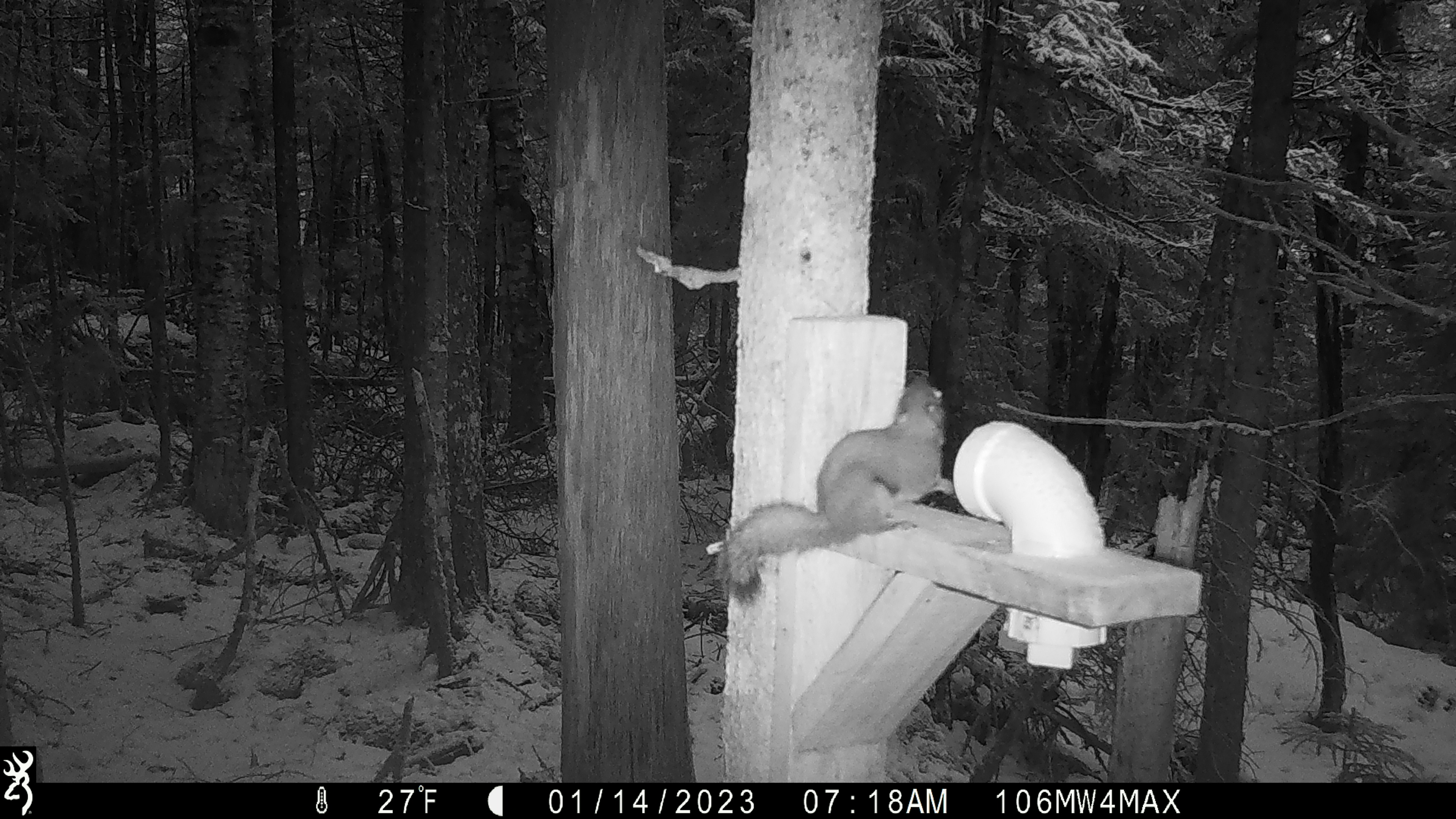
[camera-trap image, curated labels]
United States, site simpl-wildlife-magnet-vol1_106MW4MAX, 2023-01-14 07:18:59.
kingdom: Animalia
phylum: Chordata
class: Mammalia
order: Rodentia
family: Sciuridae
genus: Tamiasciurus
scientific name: Tamiasciurus hudsonicus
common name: red squirrel